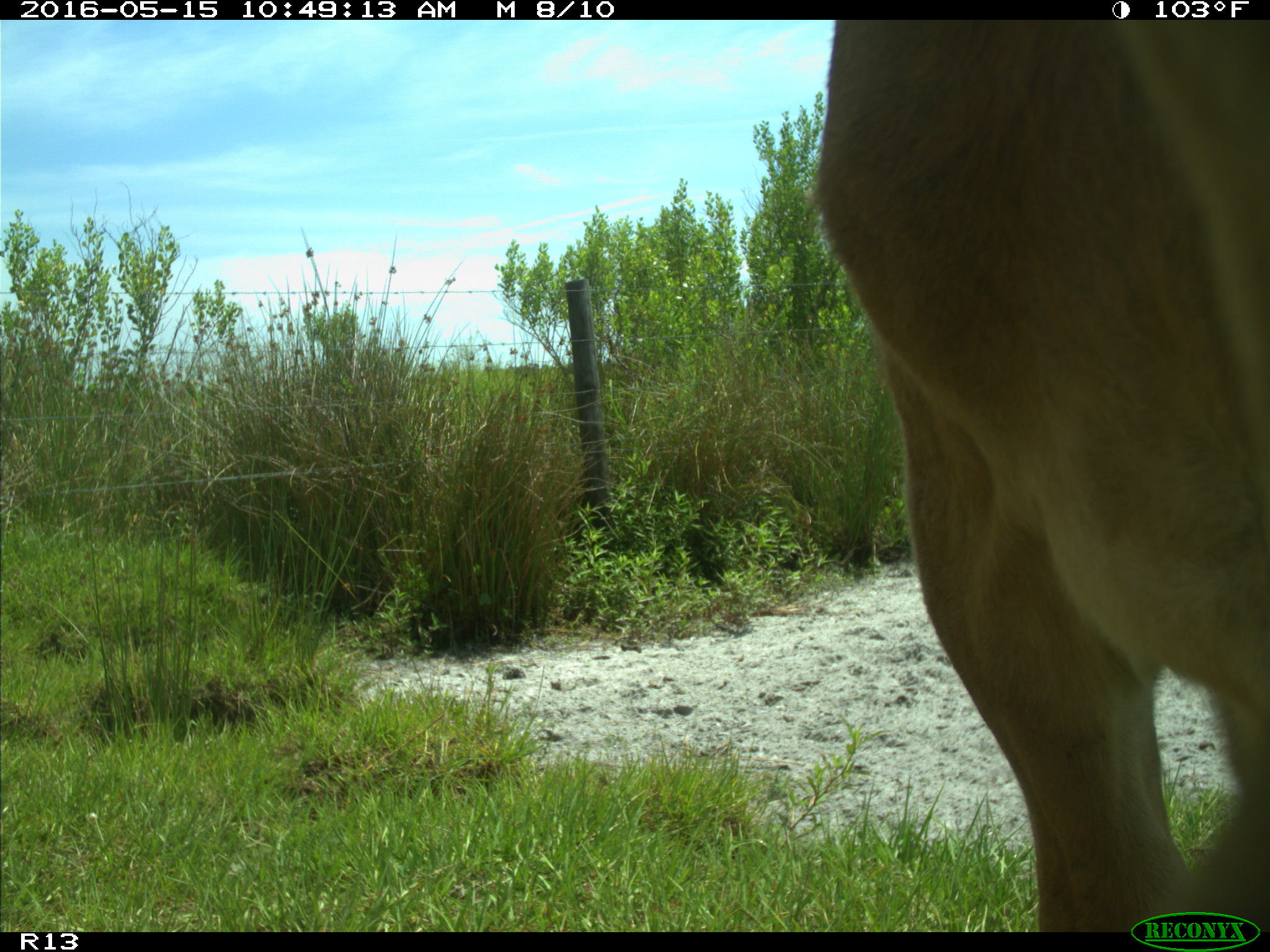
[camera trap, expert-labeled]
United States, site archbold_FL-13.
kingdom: Animalia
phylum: Chordata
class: Mammalia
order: Artiodactyla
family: Bovidae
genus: Bos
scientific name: Bos taurus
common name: domestic cow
Bos taurus (domestic cow).